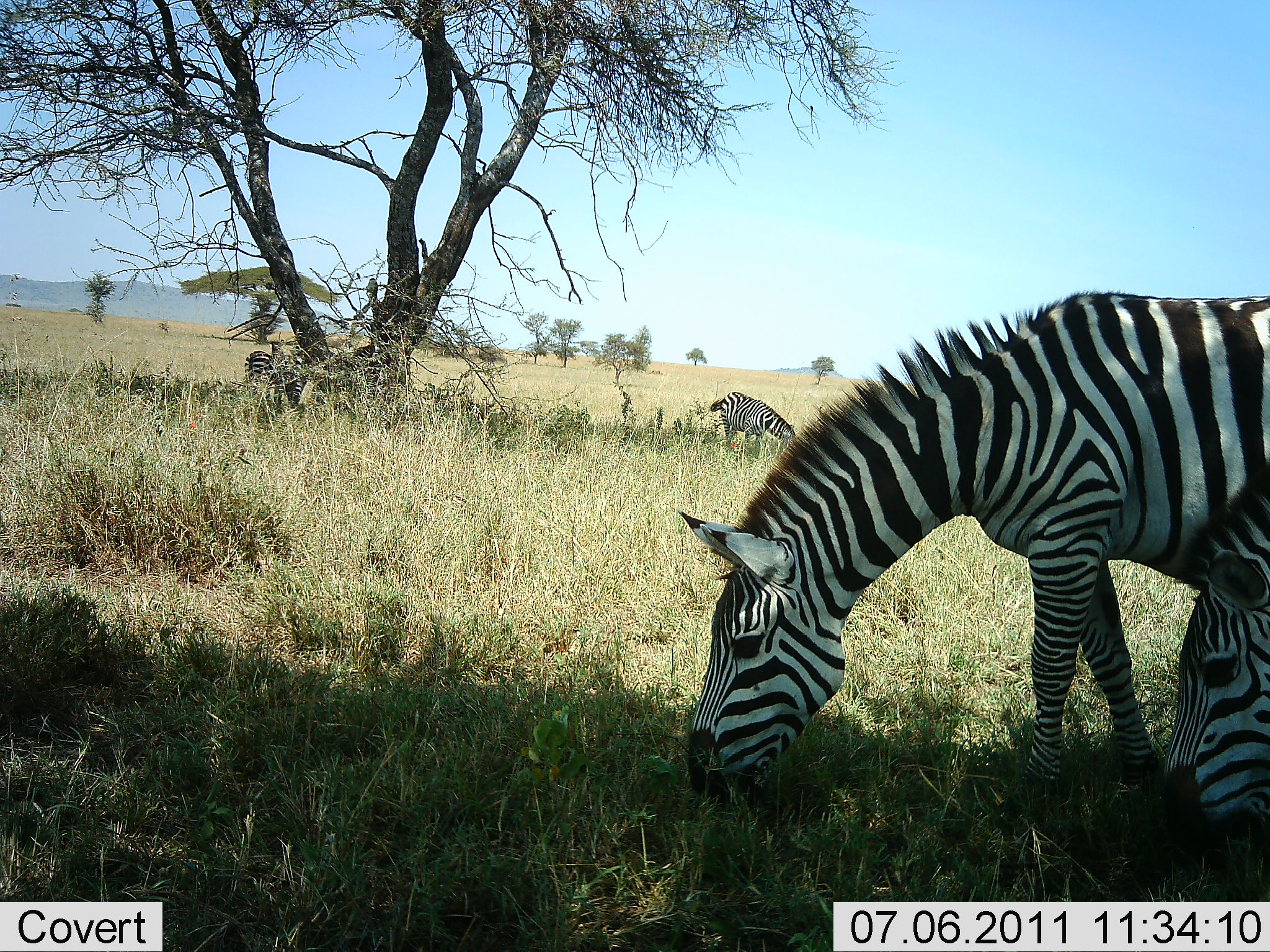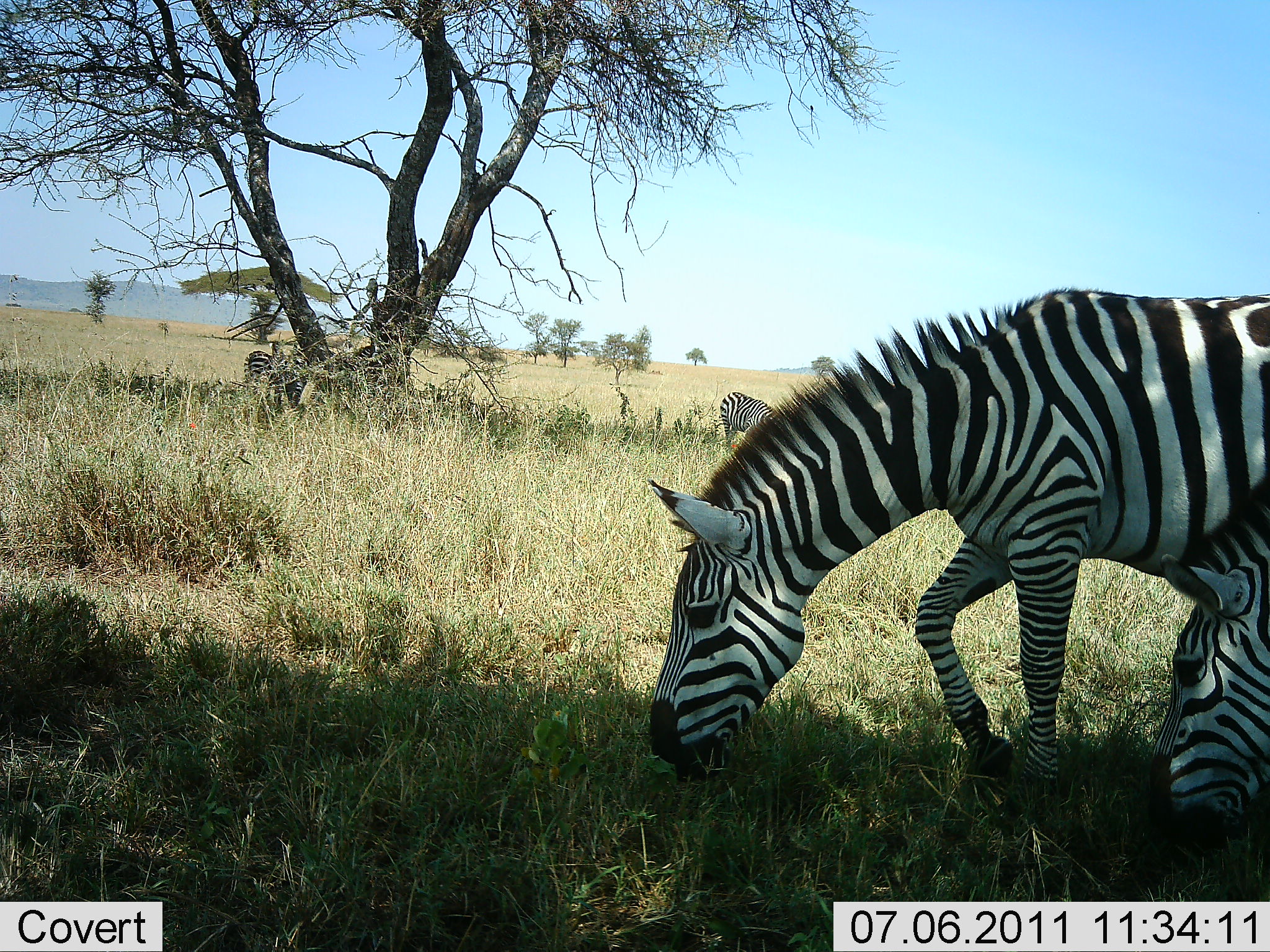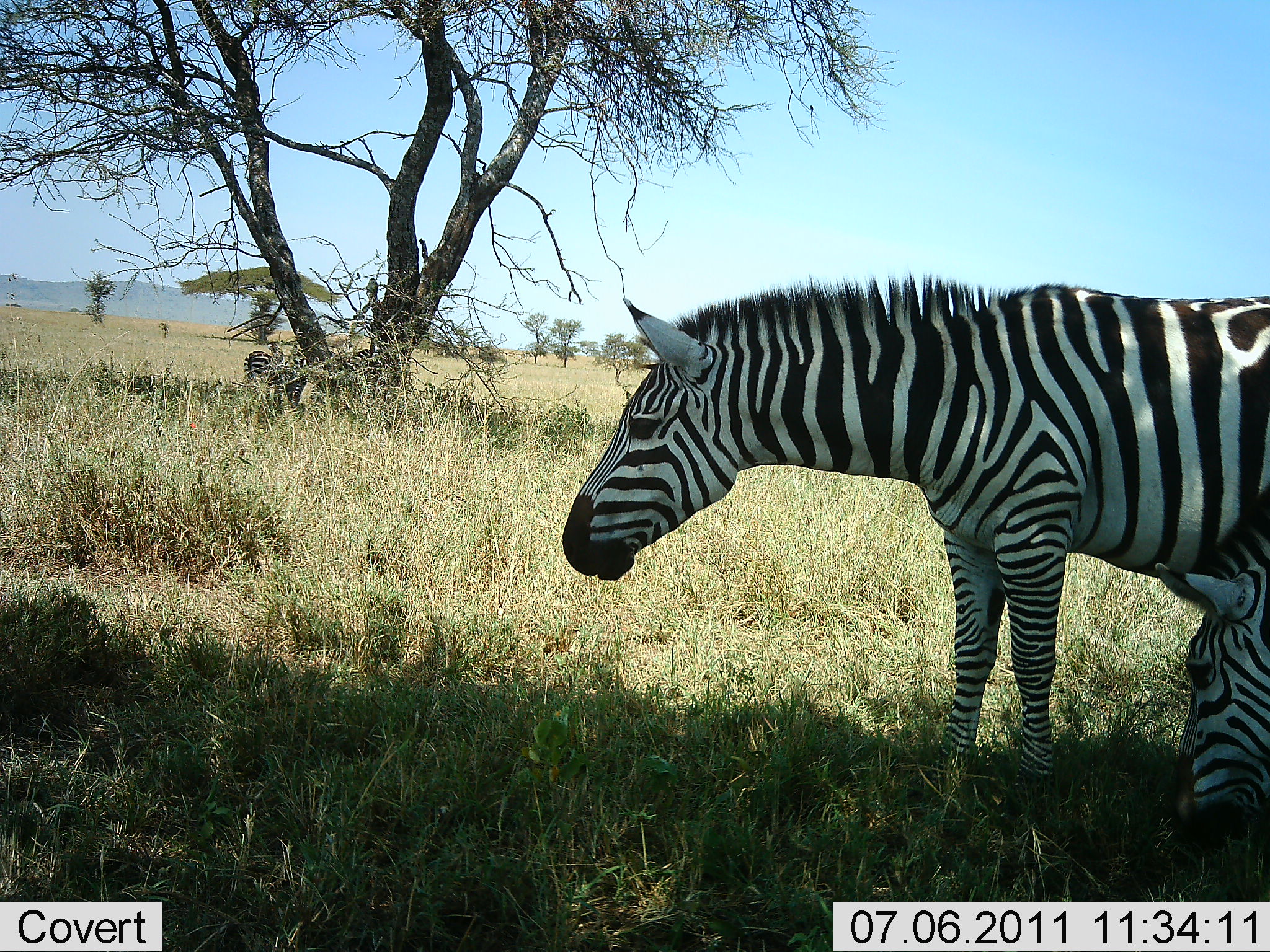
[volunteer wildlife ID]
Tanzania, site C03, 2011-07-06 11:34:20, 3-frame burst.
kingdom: Animalia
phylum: Chordata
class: Mammalia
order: Perissodactyla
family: Equidae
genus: Equus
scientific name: Equus quagga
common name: plains zebra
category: zebra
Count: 4.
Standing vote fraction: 15%.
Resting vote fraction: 8%.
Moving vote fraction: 0%.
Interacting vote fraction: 0%.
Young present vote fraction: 0%.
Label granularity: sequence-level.